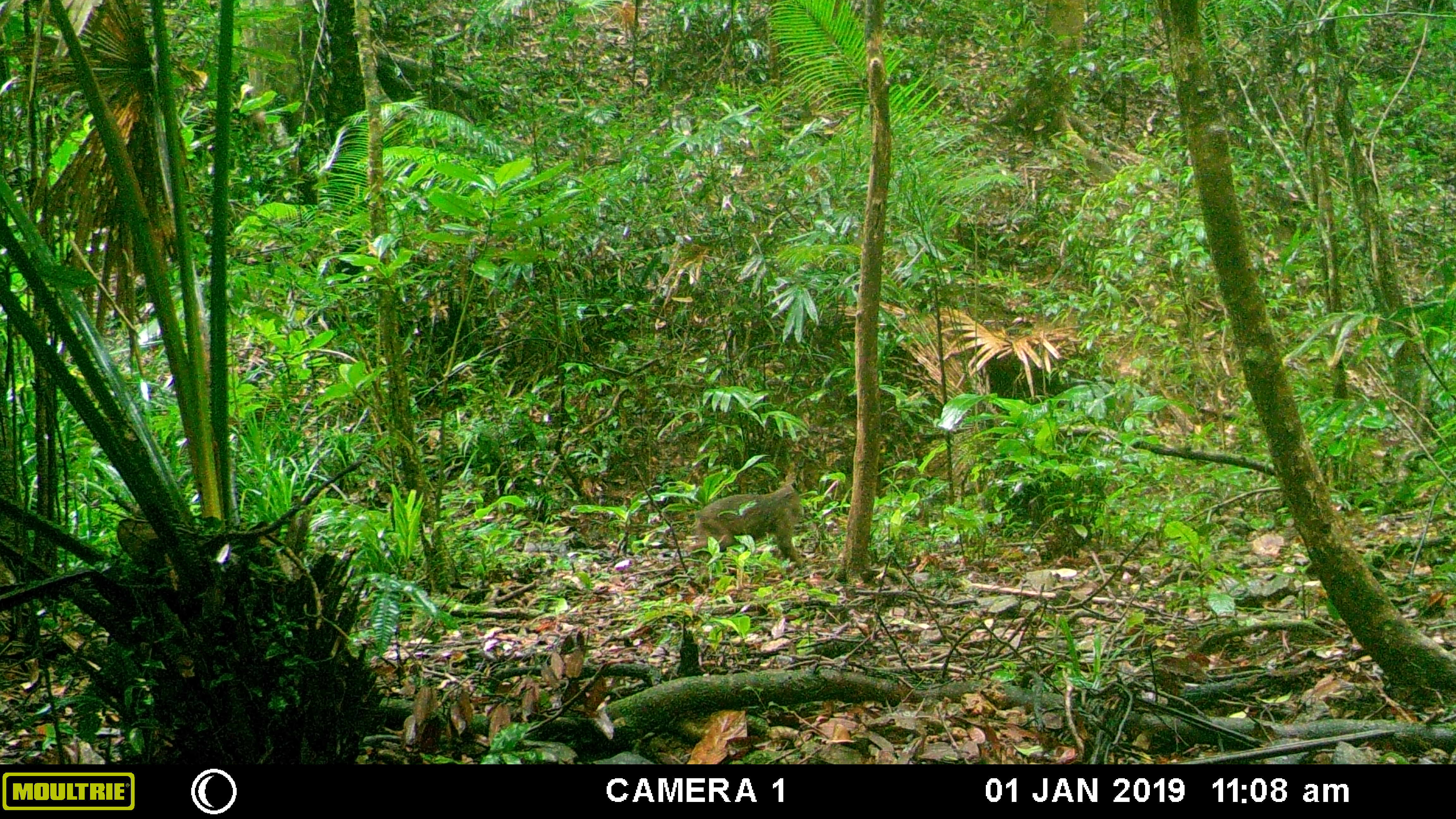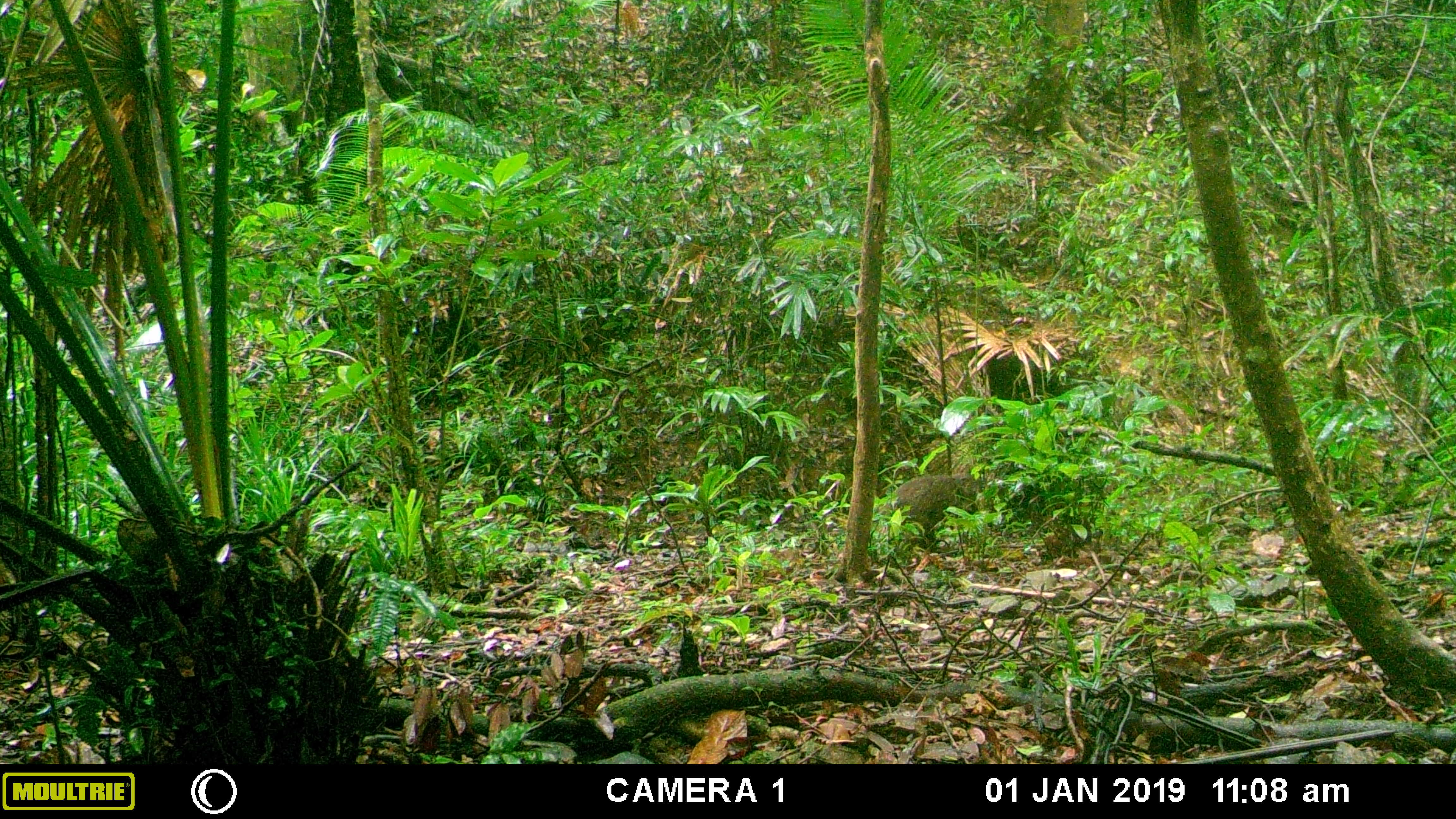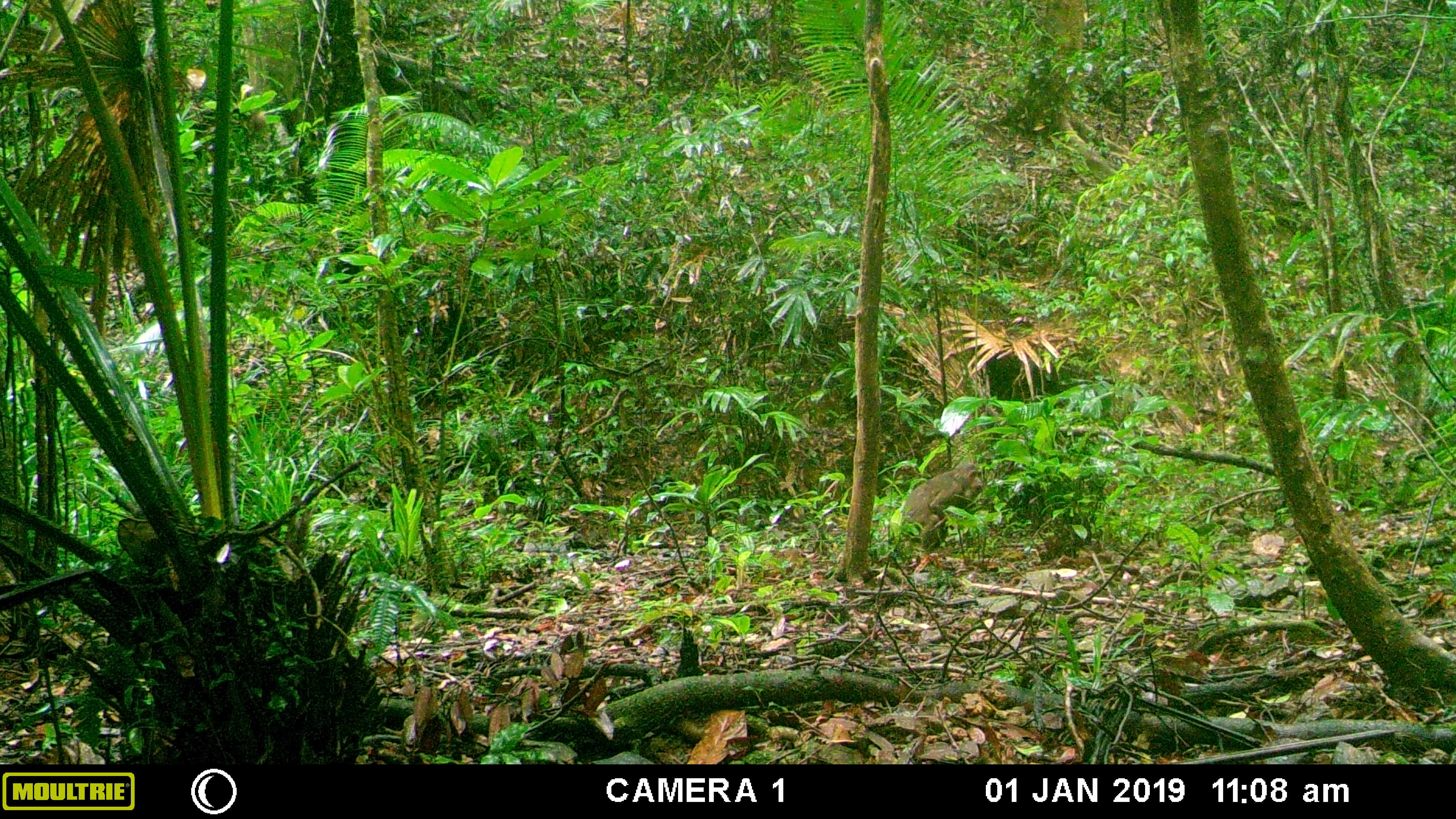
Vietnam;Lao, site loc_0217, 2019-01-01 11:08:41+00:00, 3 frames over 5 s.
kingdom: Animalia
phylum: Chordata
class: Mammalia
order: Primates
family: Cercopithecidae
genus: Macaca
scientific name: Macaca arctoides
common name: stump-tailed macaque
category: stump tailed macaque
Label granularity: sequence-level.